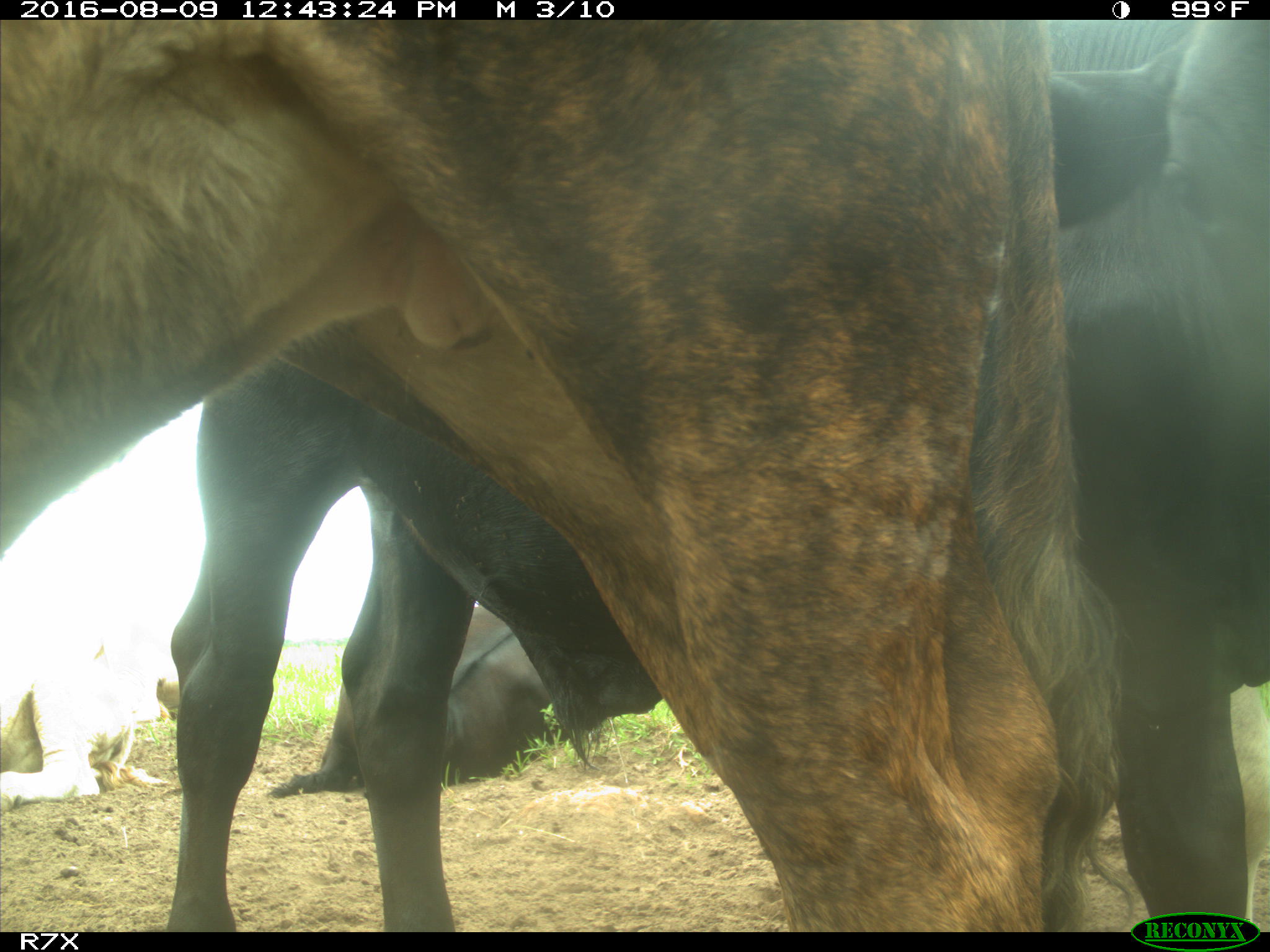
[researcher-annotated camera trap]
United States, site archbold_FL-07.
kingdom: Animalia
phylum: Chordata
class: Mammalia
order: Artiodactyla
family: Bovidae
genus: Bos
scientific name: Bos taurus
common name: domestic cow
Bos taurus (domestic cow).